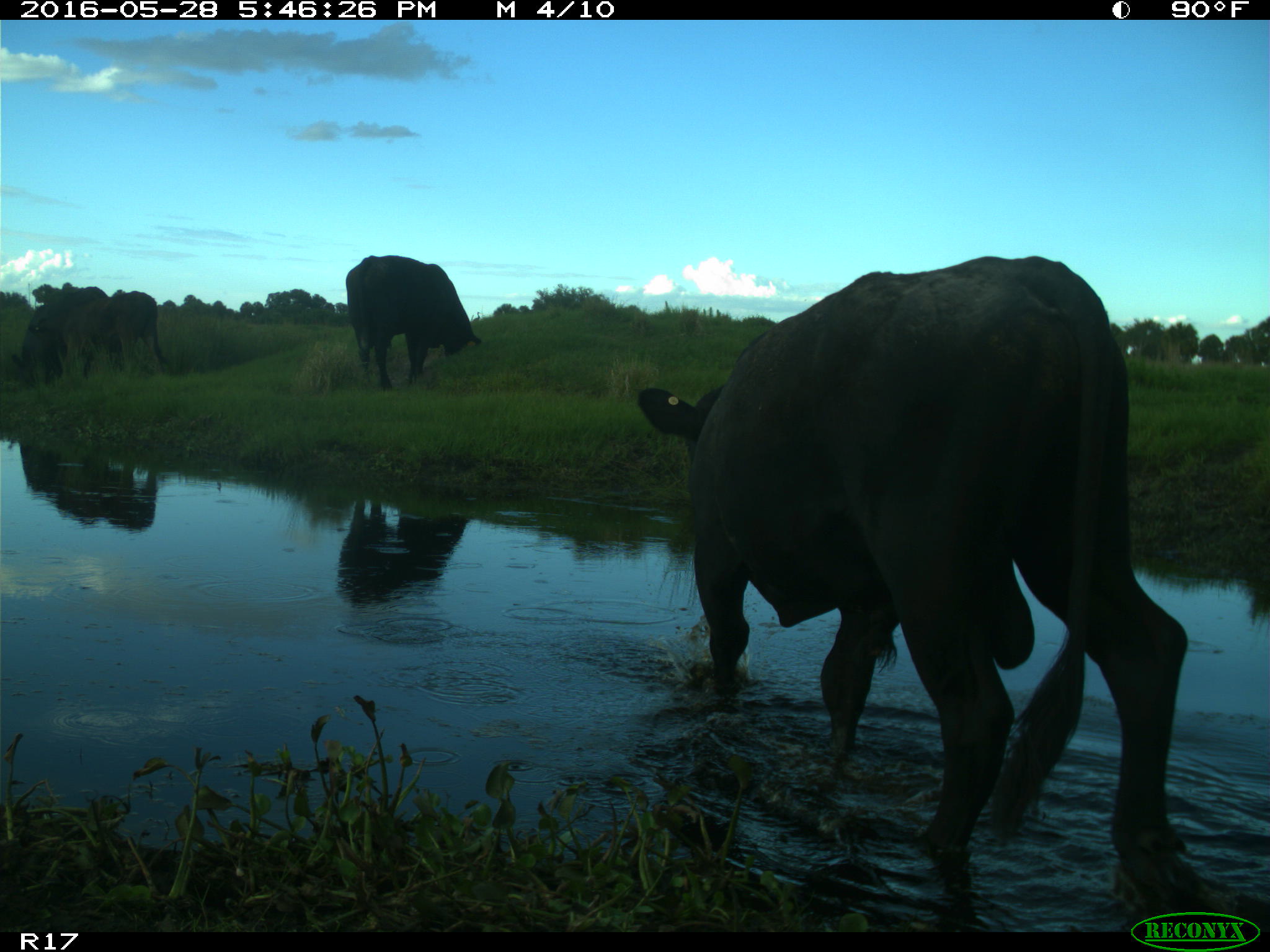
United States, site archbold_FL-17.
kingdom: Animalia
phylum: Chordata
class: Mammalia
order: Artiodactyla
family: Bovidae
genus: Bos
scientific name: Bos taurus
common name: domestic cow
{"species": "Bos taurus (domestic cow)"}